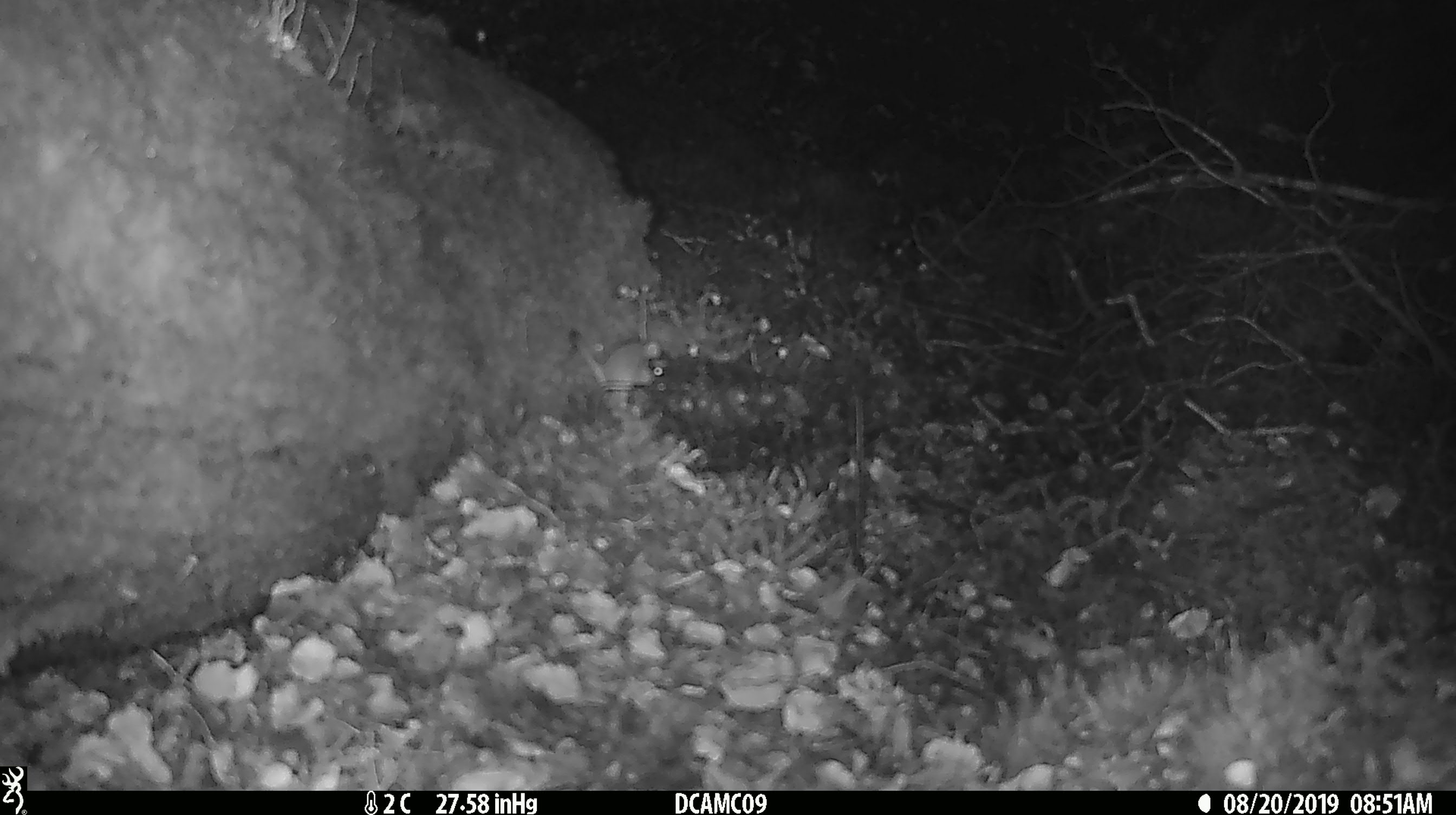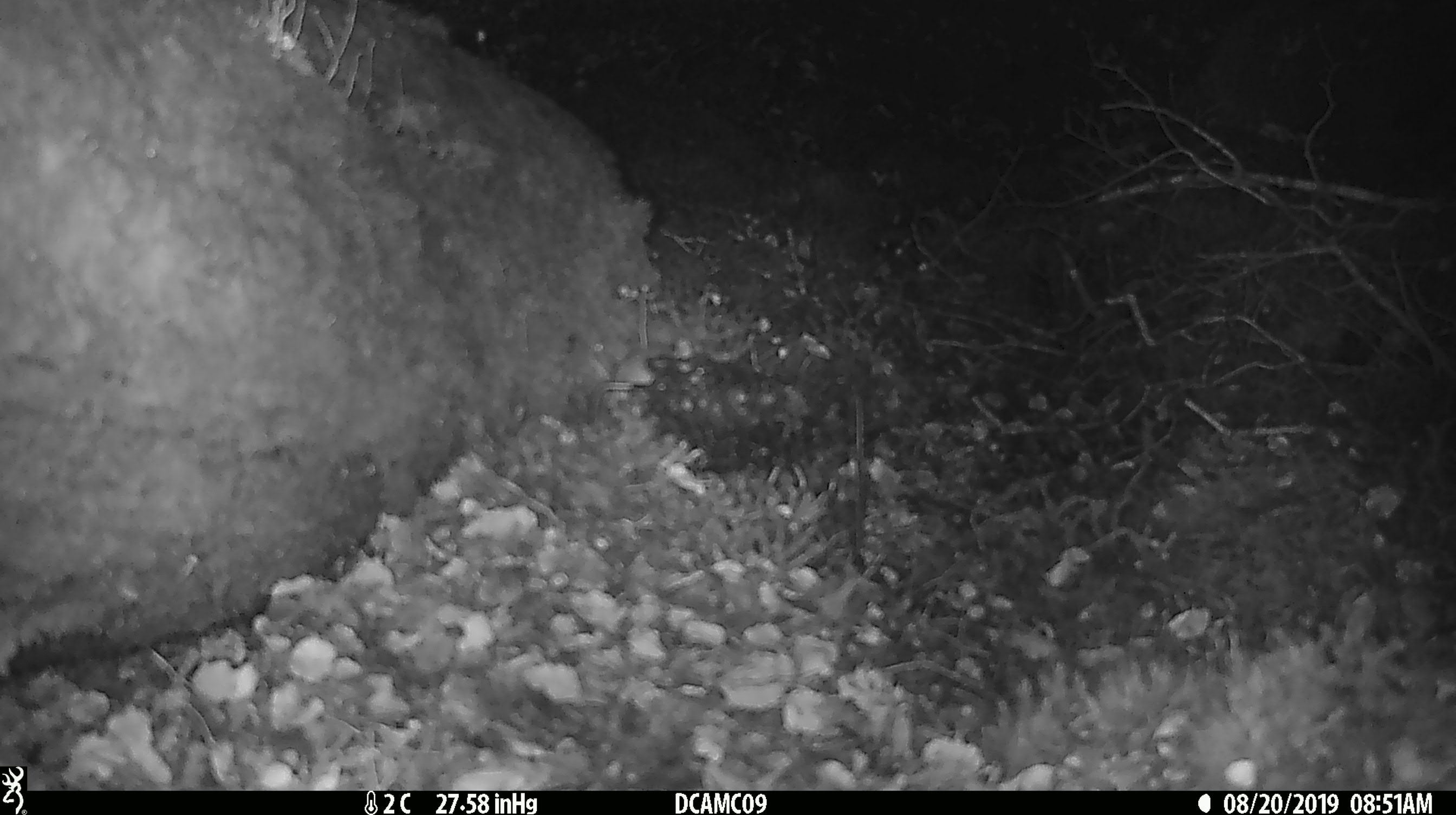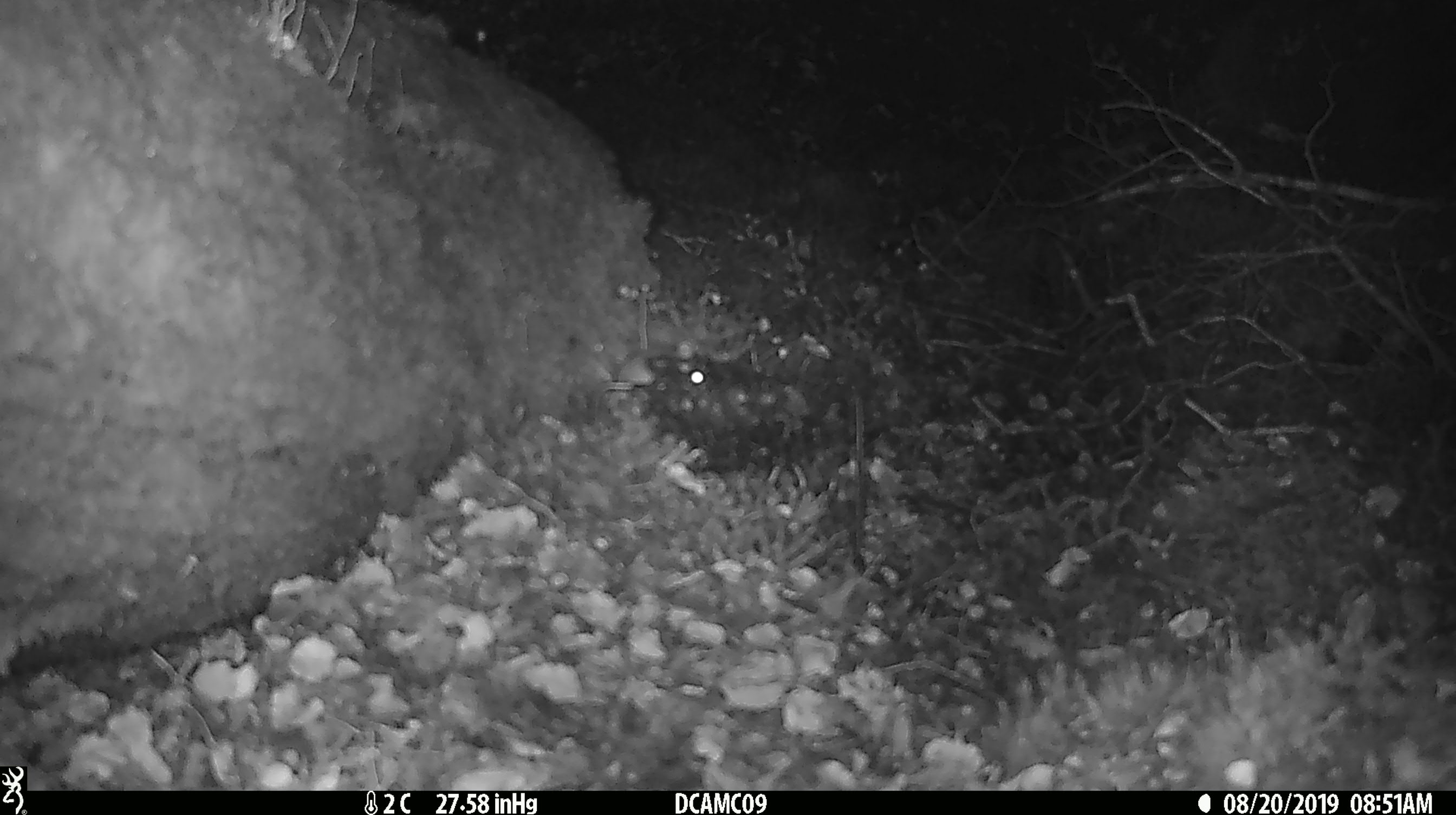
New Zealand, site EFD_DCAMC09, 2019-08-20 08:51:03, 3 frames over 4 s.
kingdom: Animalia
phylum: Chordata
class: Mammalia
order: Rodentia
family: Muridae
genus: Mus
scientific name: Mus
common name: mouse